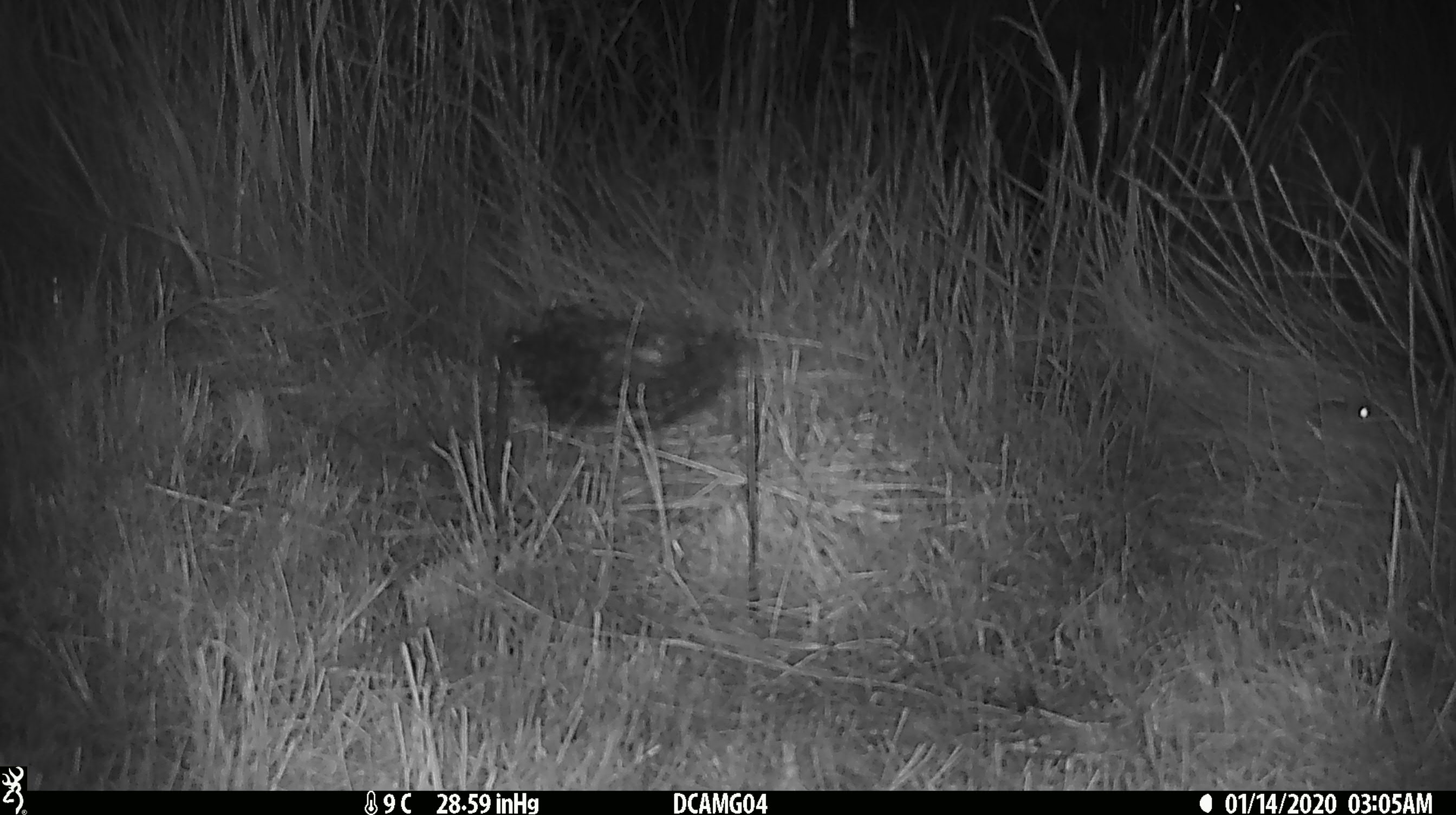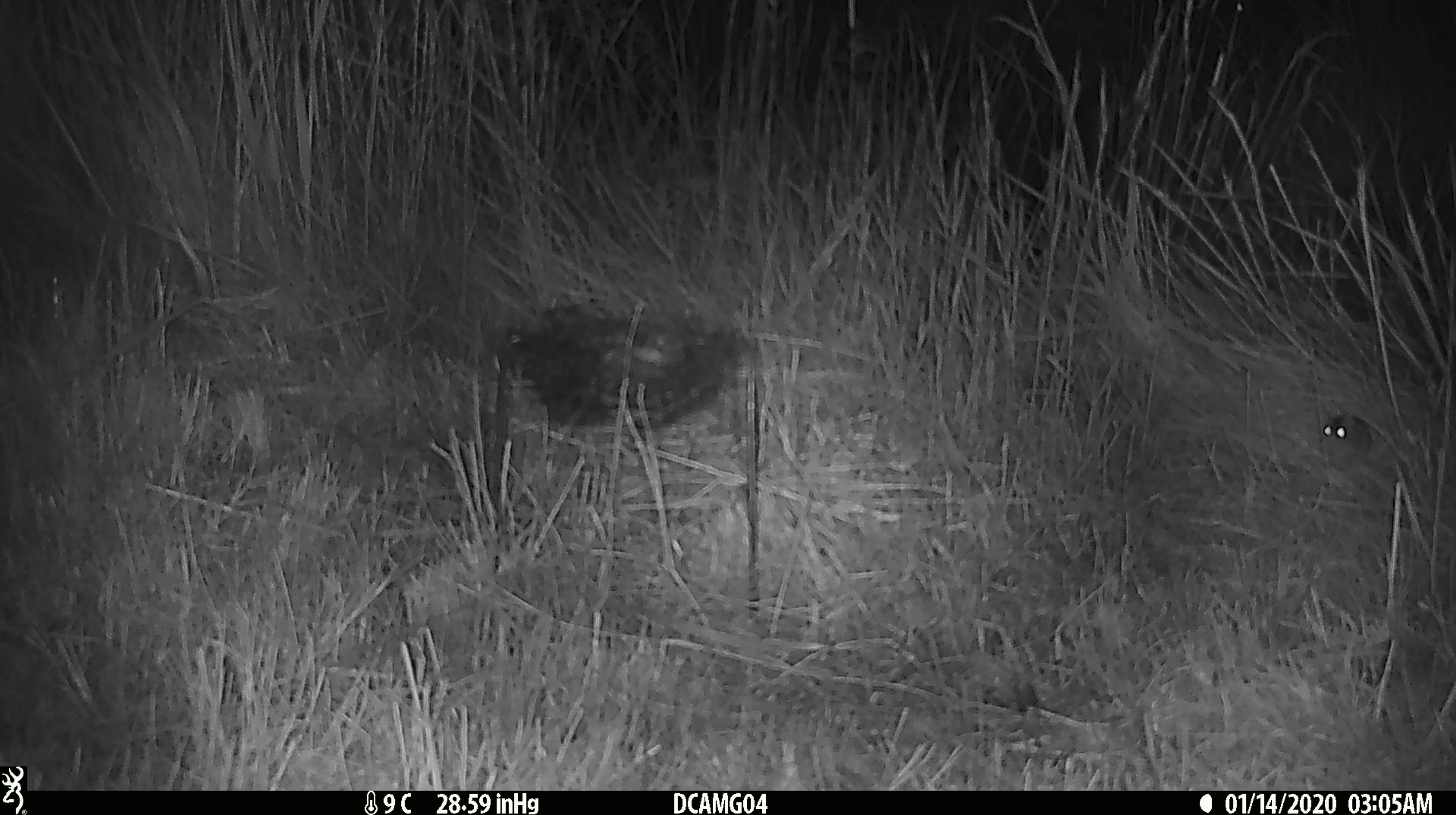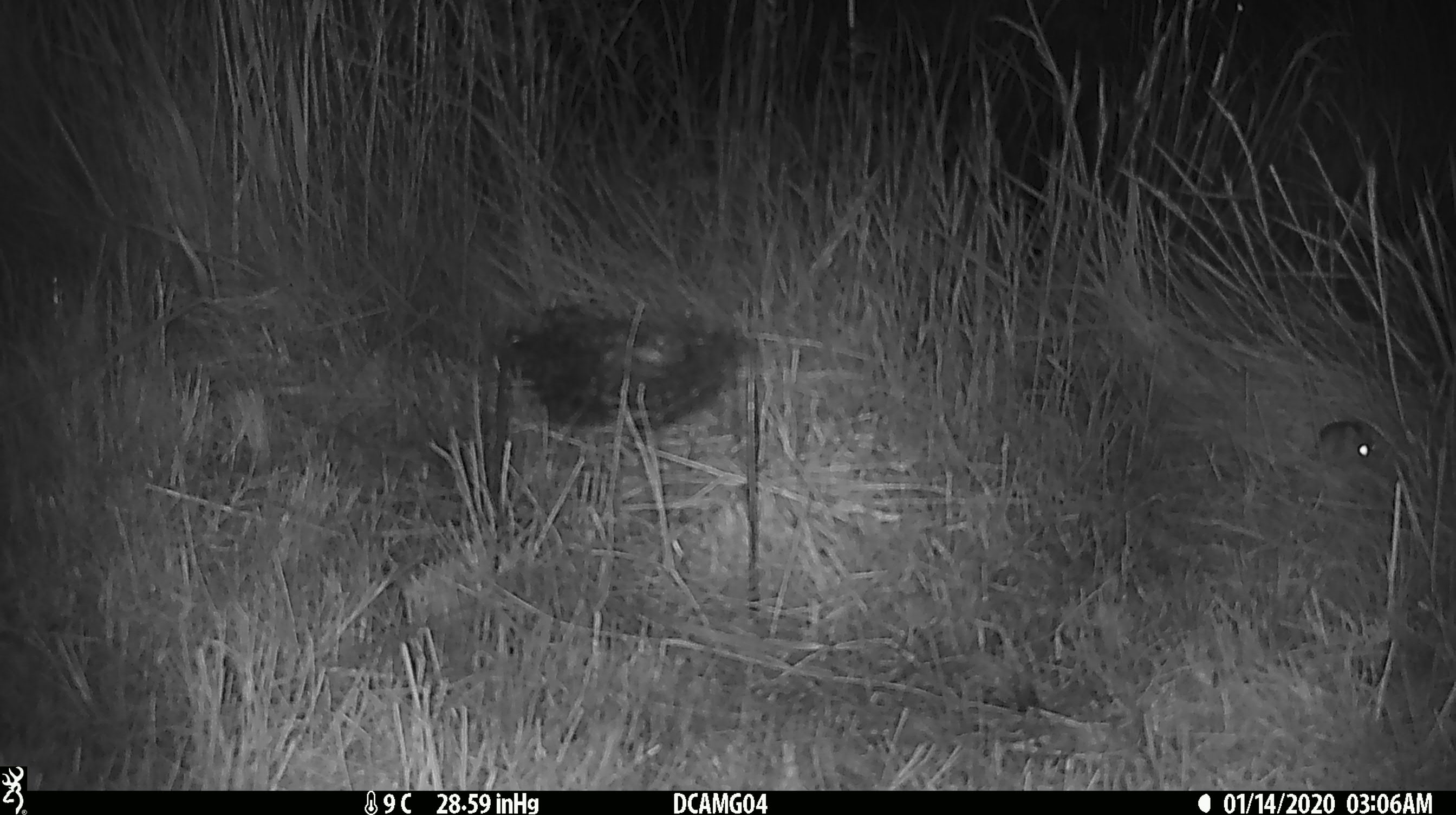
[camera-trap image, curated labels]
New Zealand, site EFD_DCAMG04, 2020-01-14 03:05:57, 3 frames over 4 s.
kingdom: Animalia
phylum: Chordata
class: Mammalia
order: Rodentia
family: Muridae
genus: Mus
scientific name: Mus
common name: mouse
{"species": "mouse (Mus)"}